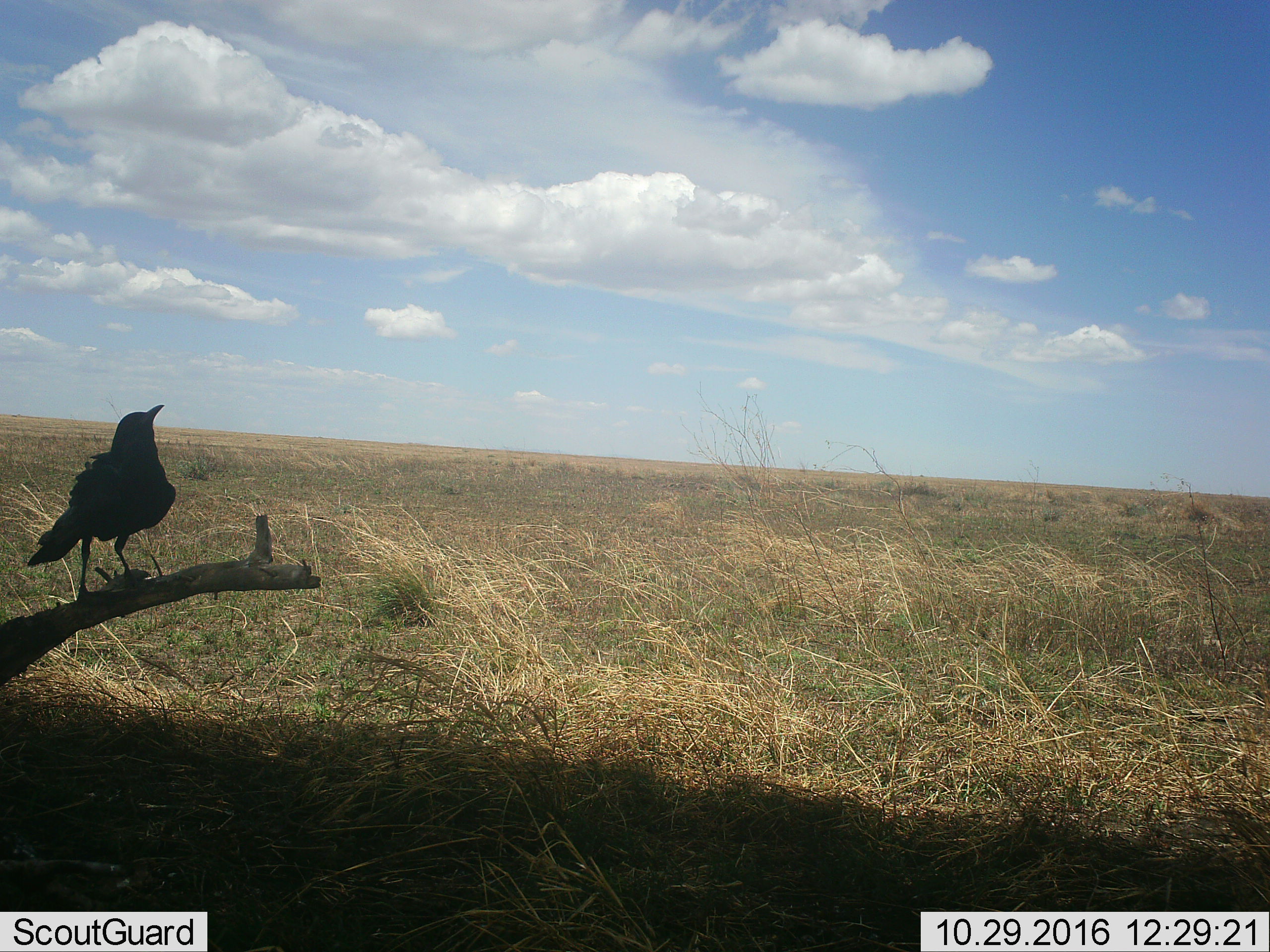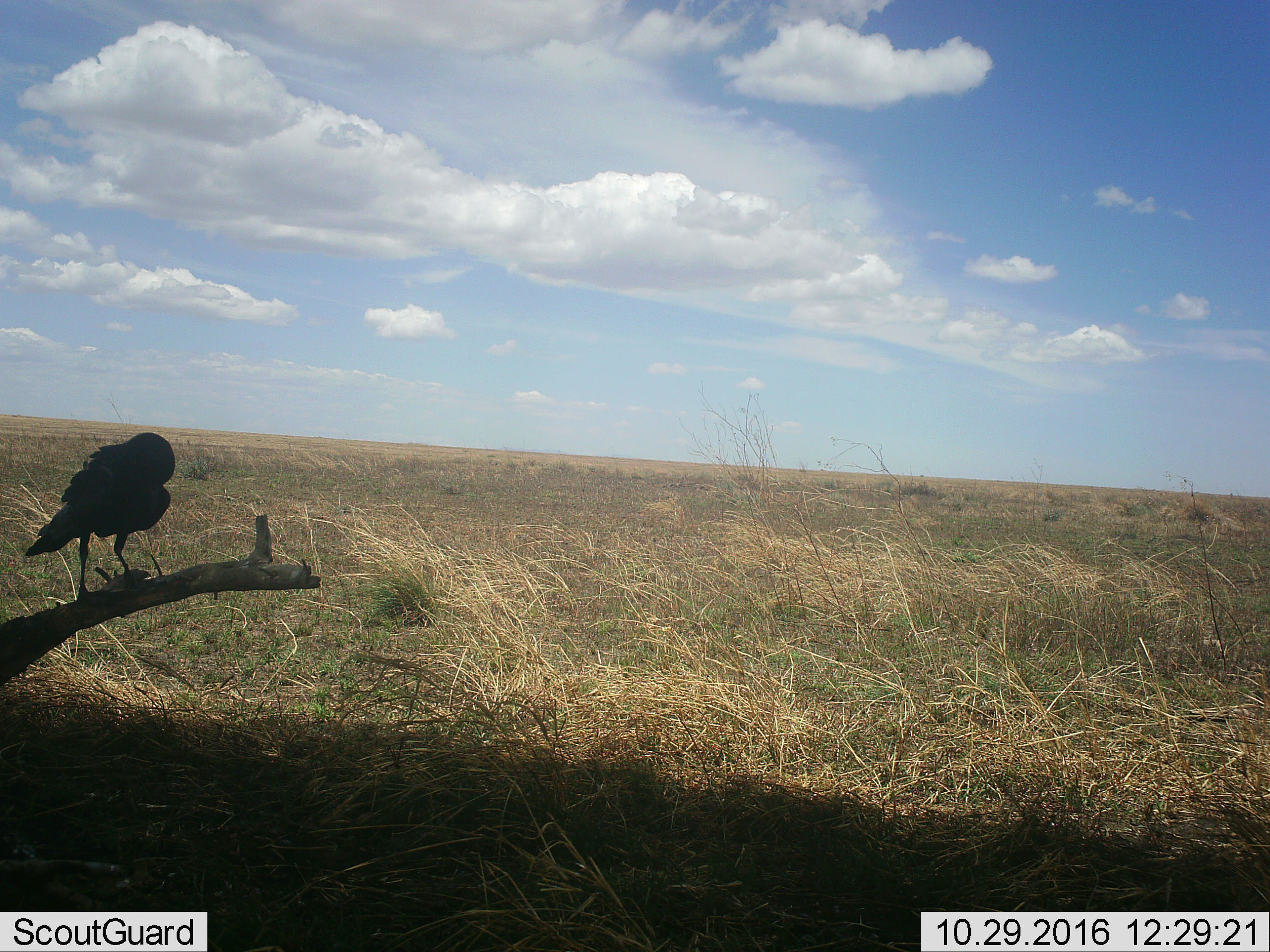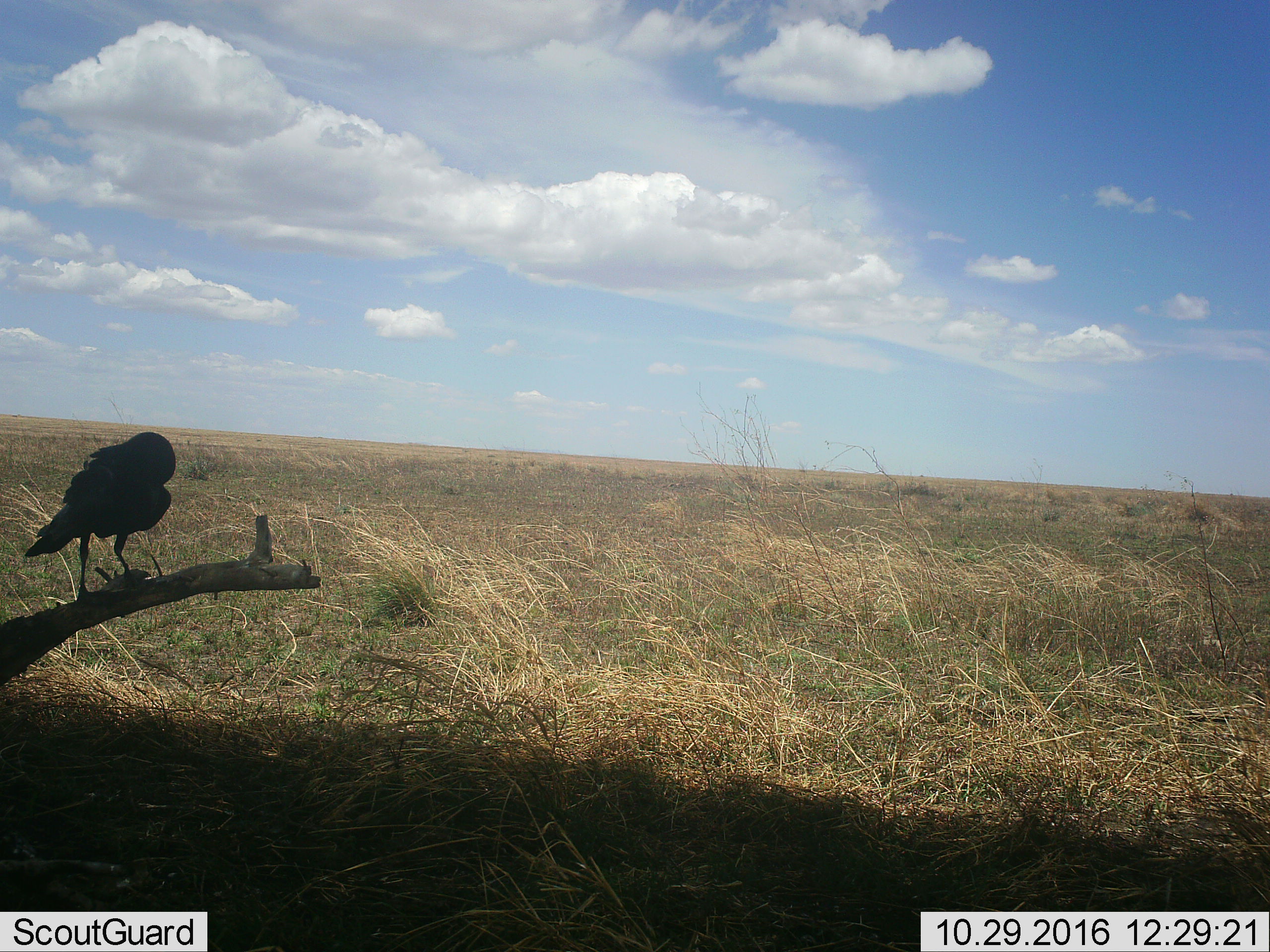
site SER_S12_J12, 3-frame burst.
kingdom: Animalia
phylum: Chordata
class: Aves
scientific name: Aves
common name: bird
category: birdother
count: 1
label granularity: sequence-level